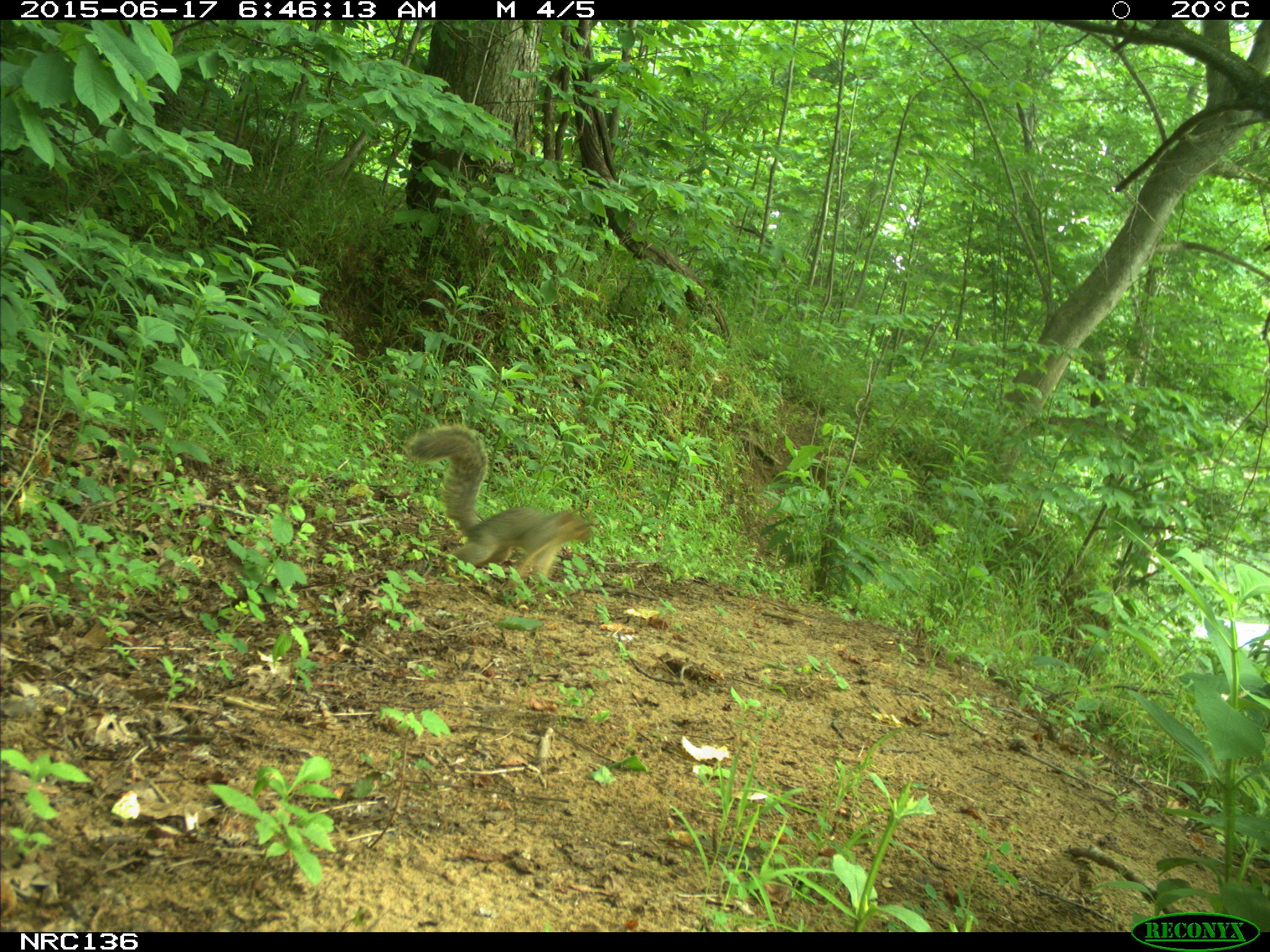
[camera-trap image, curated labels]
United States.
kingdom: Animalia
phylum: Chordata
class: Mammalia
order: Rodentia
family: Sciuridae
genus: Sciurus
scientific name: Sciurus niger cinereus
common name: eastern fox squirrel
Eastern Fox Squirrel (Sciurus niger cinereus).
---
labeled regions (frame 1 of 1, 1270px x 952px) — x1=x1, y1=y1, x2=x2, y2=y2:
Eastern Fox Squirrel: x1=398, y1=424, x2=597, y2=592